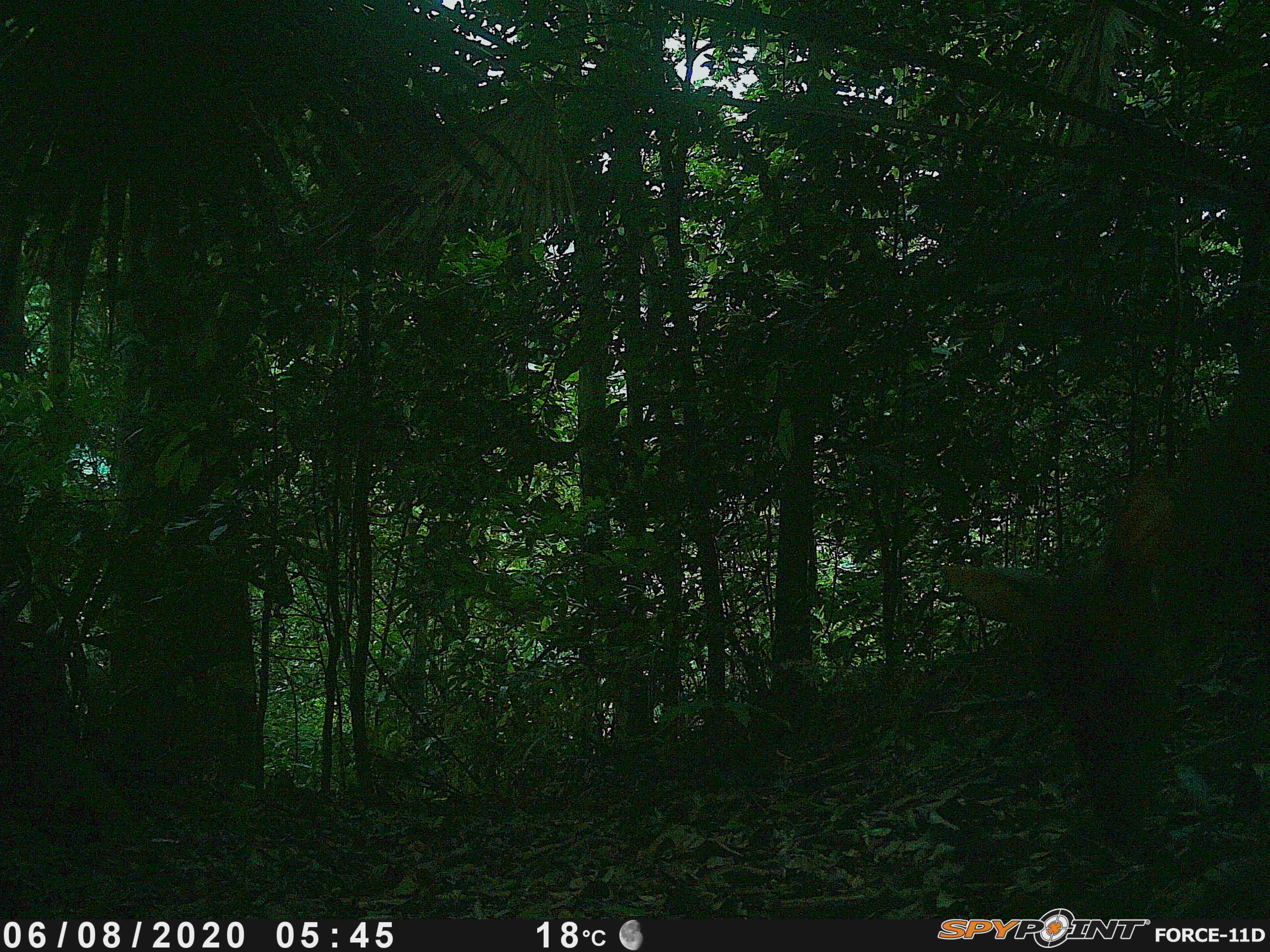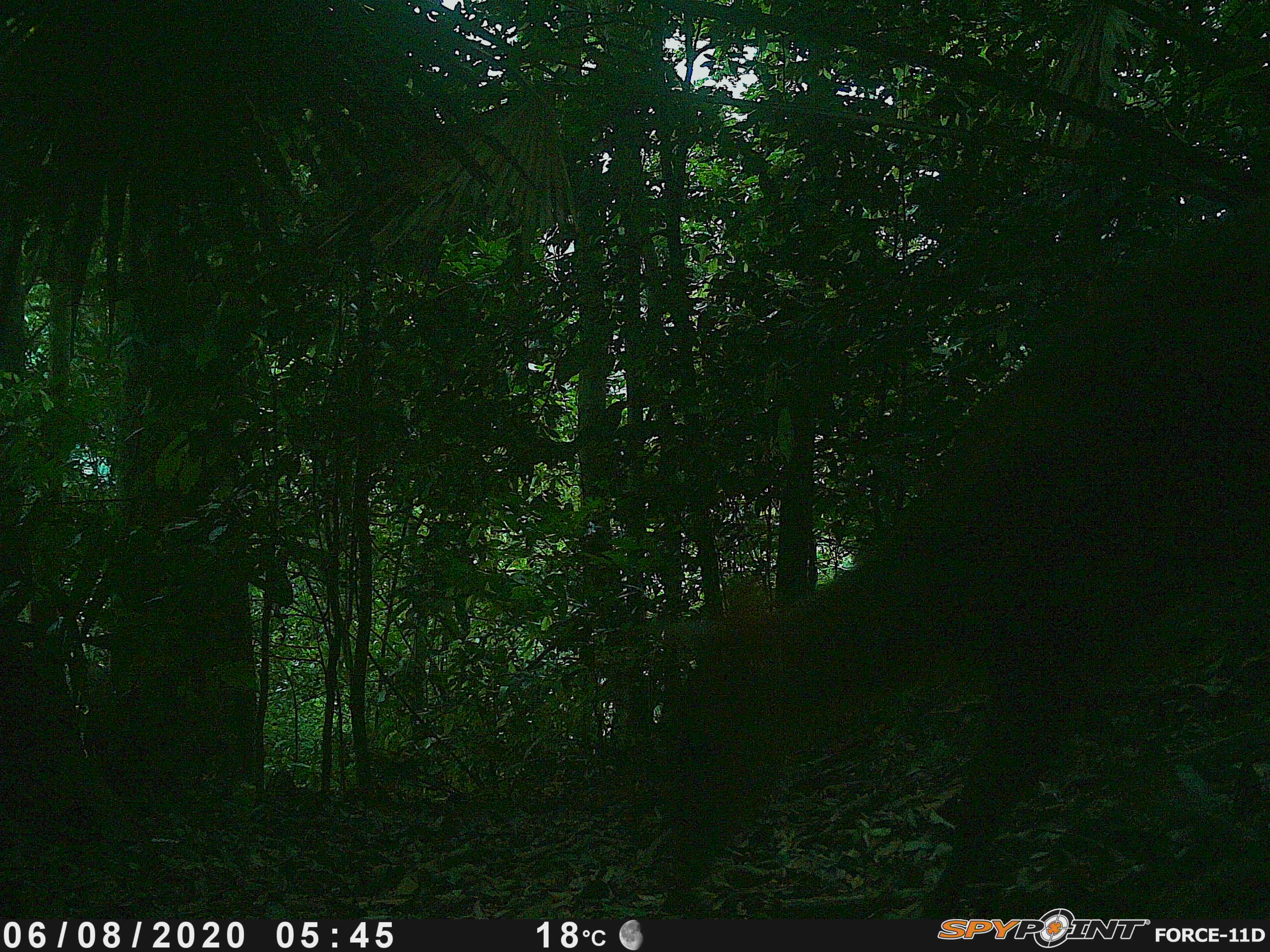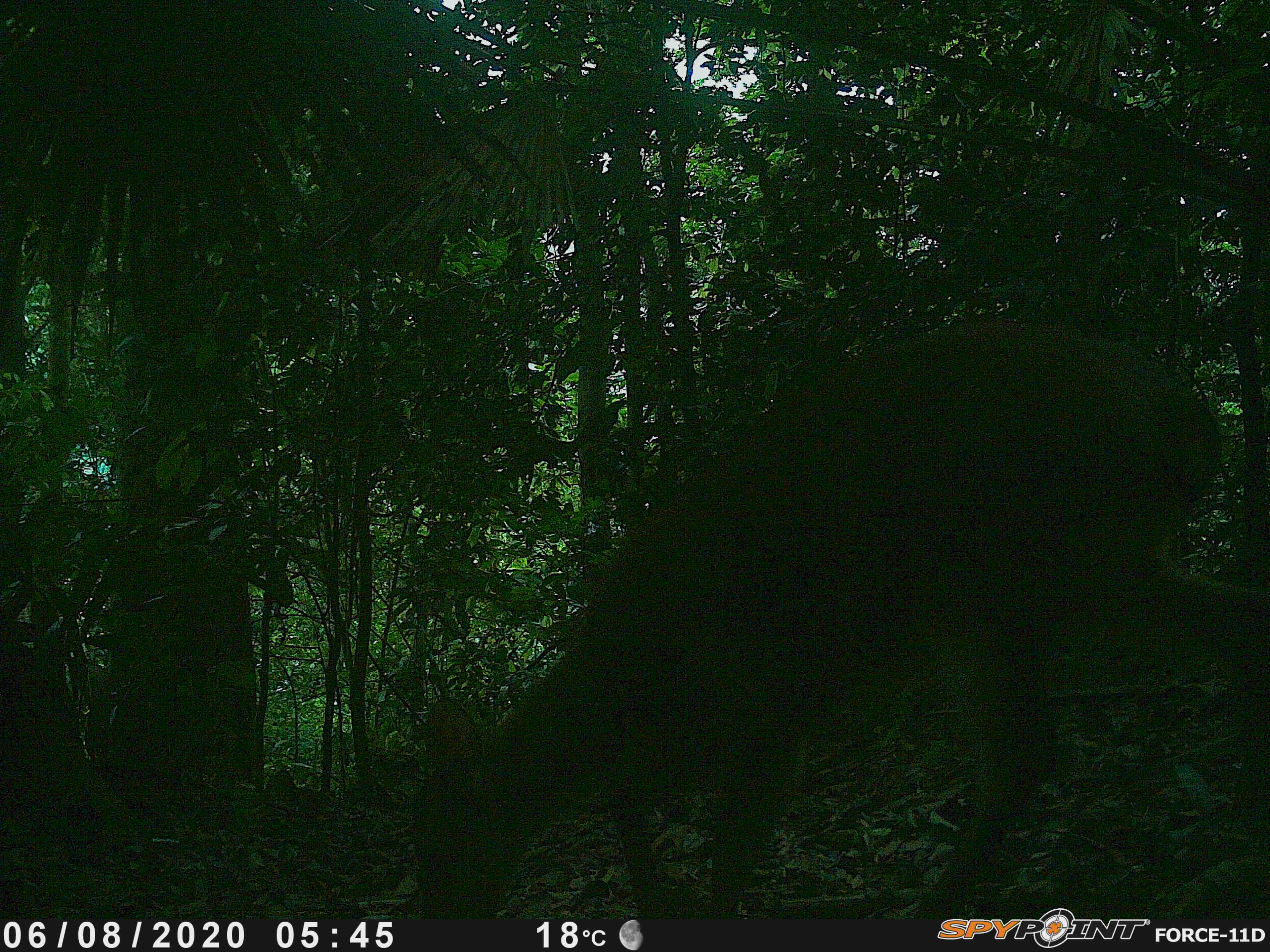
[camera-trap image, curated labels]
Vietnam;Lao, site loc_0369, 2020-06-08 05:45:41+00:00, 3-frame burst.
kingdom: Animalia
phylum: Chordata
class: Mammalia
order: Artiodactyla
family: Cervidae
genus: Muntiacus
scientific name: Muntiacus vuquangensis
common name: large-antlered muntjac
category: large antlered muntjac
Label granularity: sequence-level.